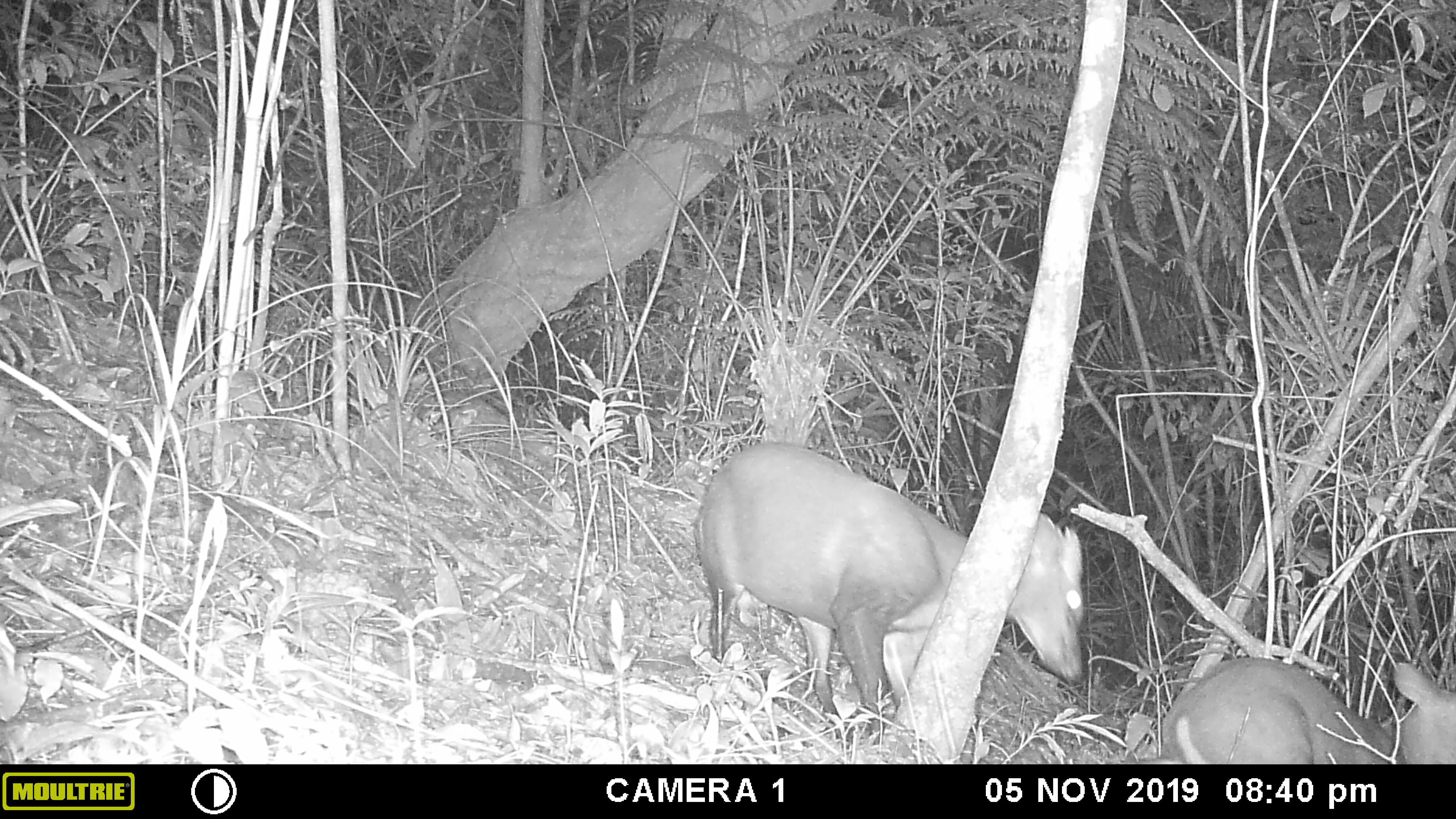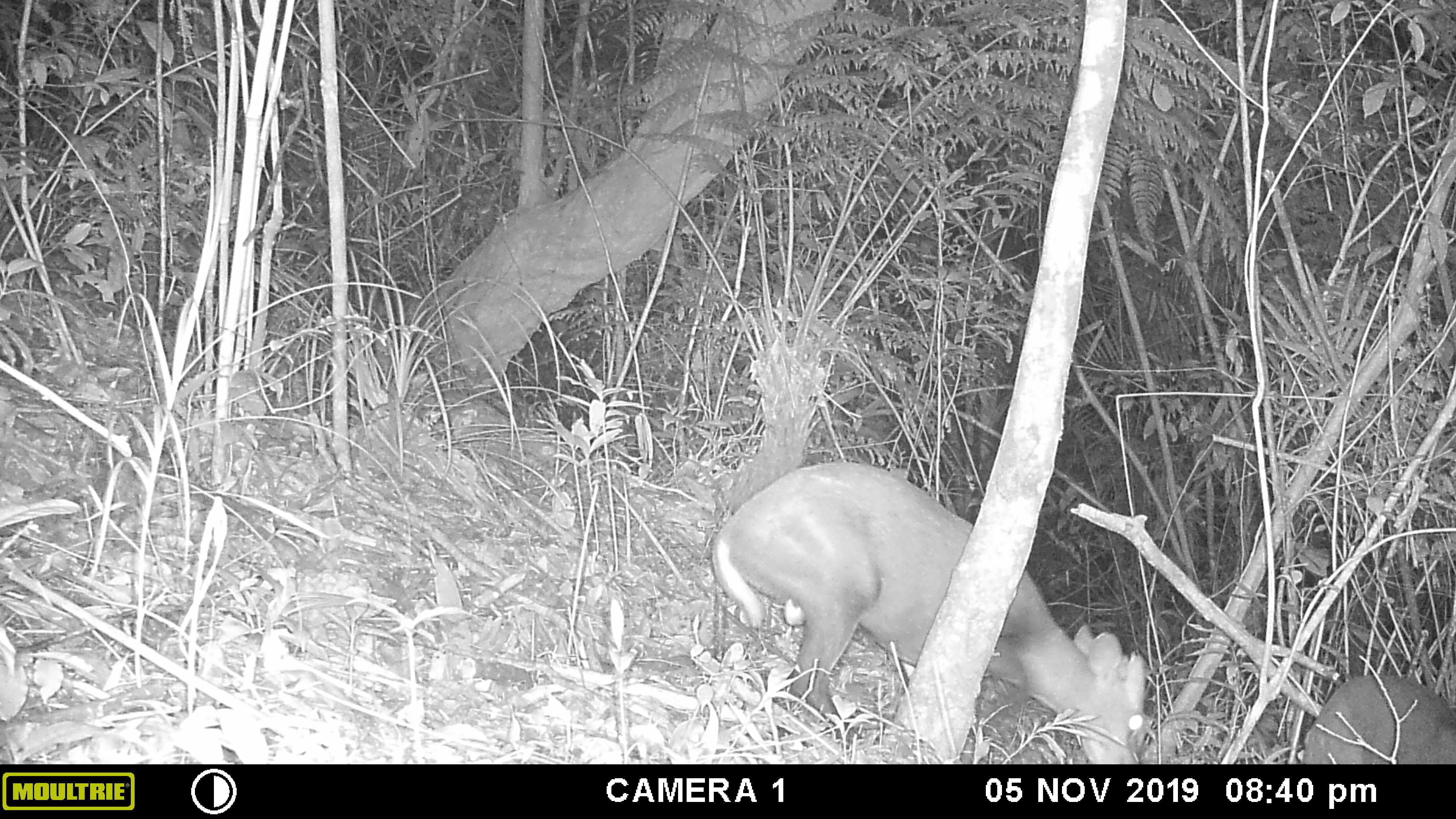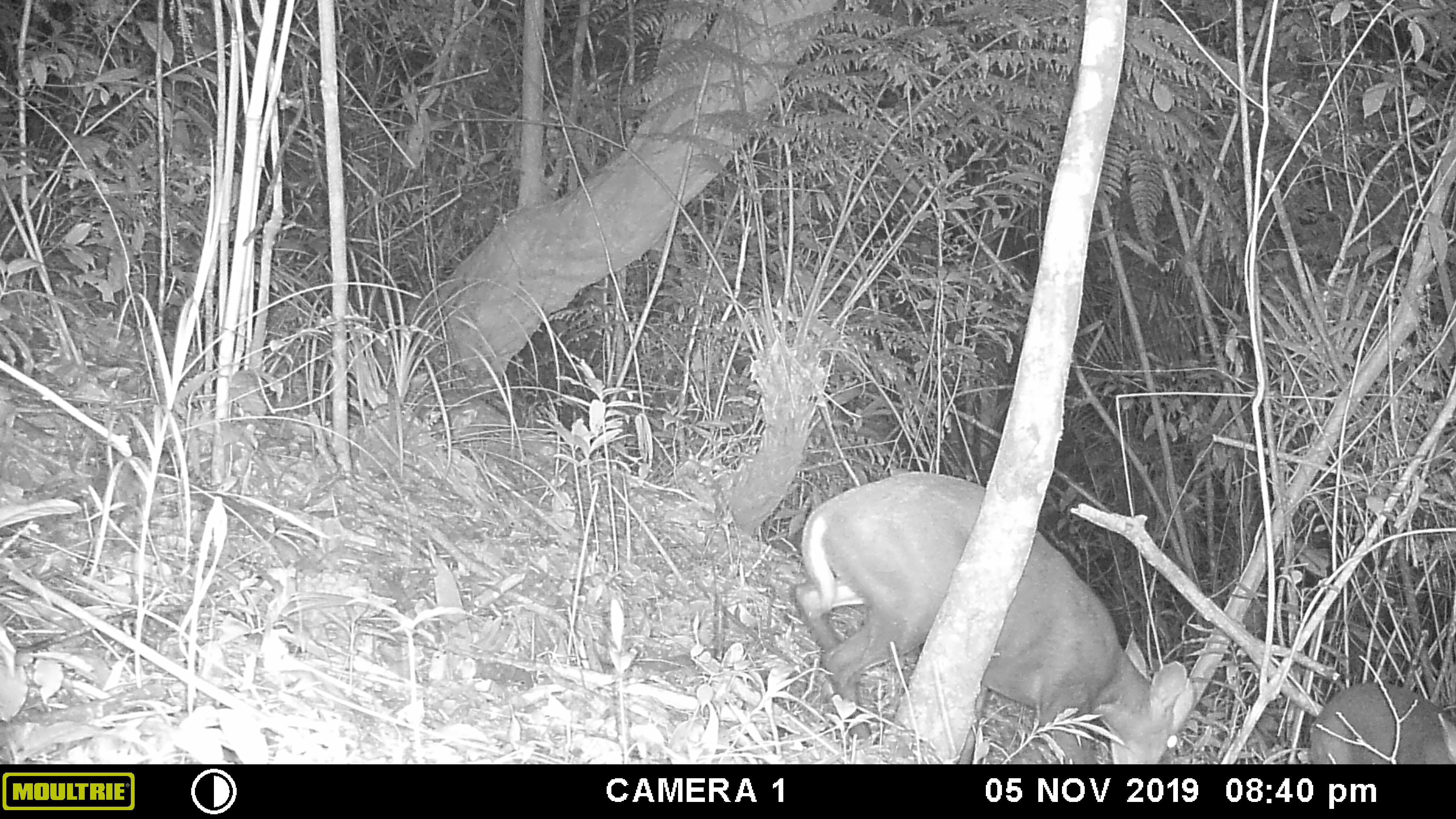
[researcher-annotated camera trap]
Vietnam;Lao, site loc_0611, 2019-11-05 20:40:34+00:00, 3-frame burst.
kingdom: Animalia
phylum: Chordata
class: Mammalia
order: Artiodactyla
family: Cervidae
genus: Muntiacus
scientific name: Muntiacus rooseveltorum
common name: roosevelt's muntjac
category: roosevelts muntjac group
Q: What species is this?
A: Roosevelts muntjac group (roosevelt's muntjac) (Muntiacus rooseveltorum).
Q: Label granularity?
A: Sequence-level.